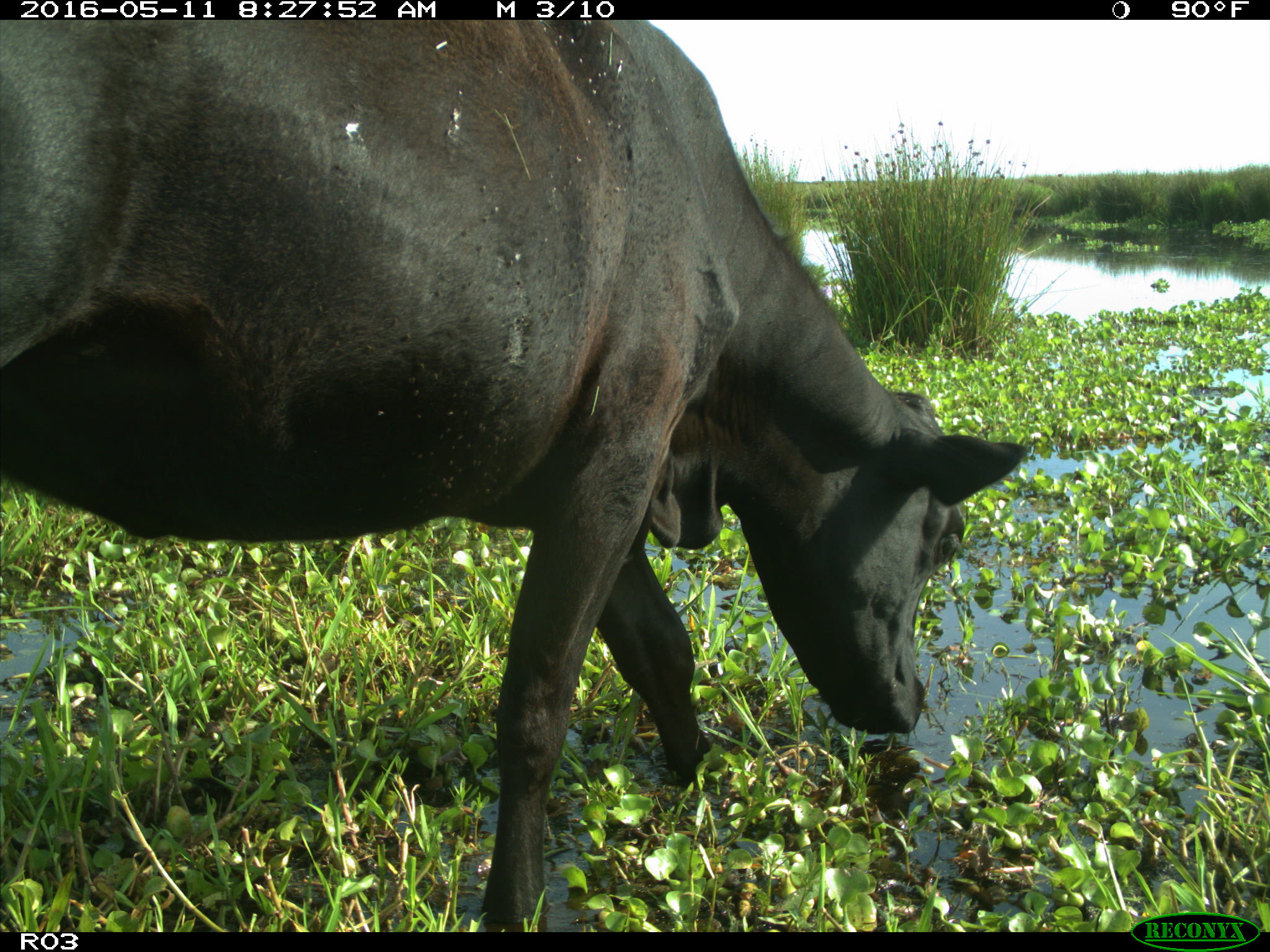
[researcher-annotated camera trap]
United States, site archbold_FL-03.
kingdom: Animalia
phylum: Chordata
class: Mammalia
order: Artiodactyla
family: Bovidae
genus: Bos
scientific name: Bos taurus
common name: domestic cow